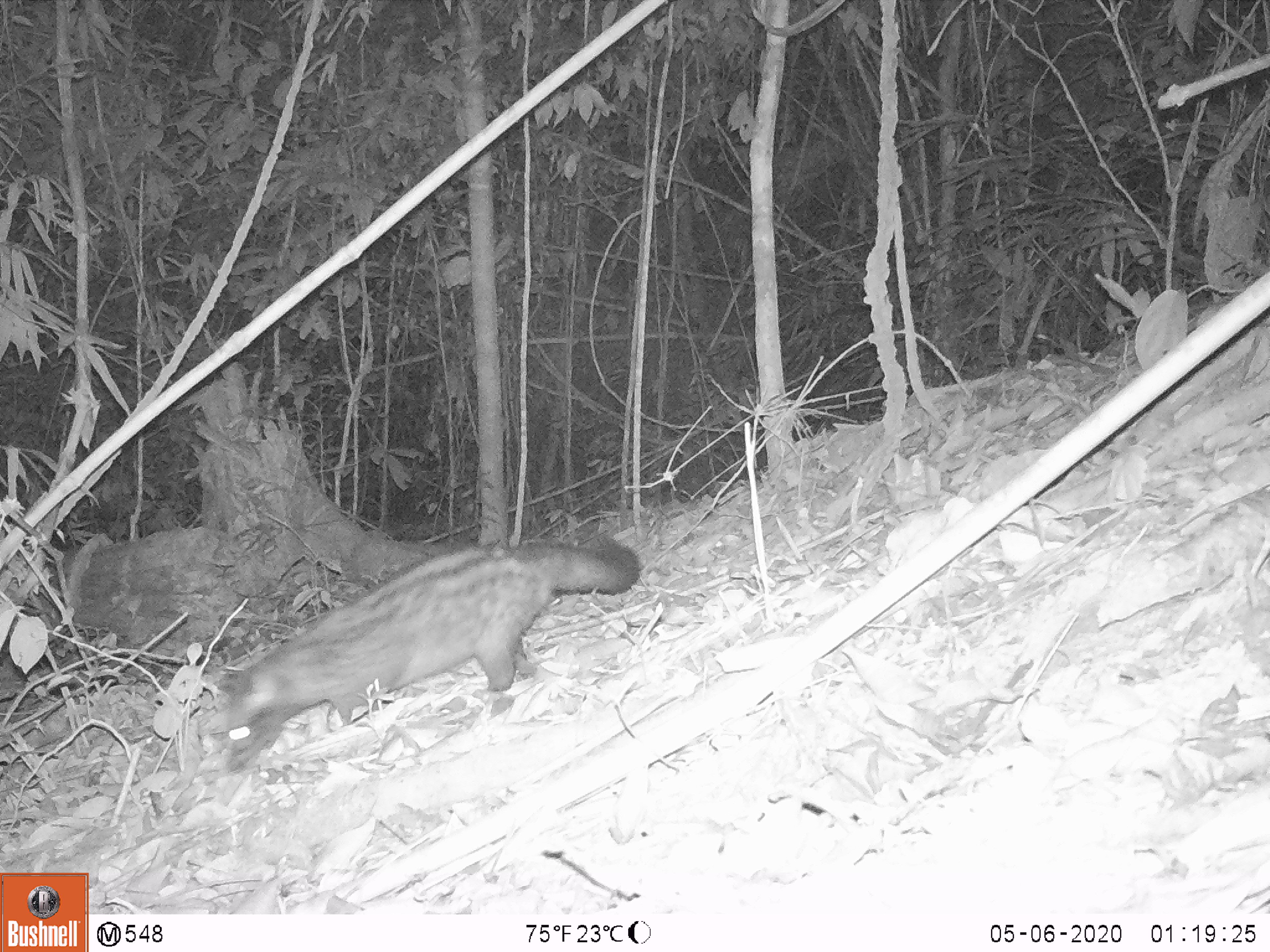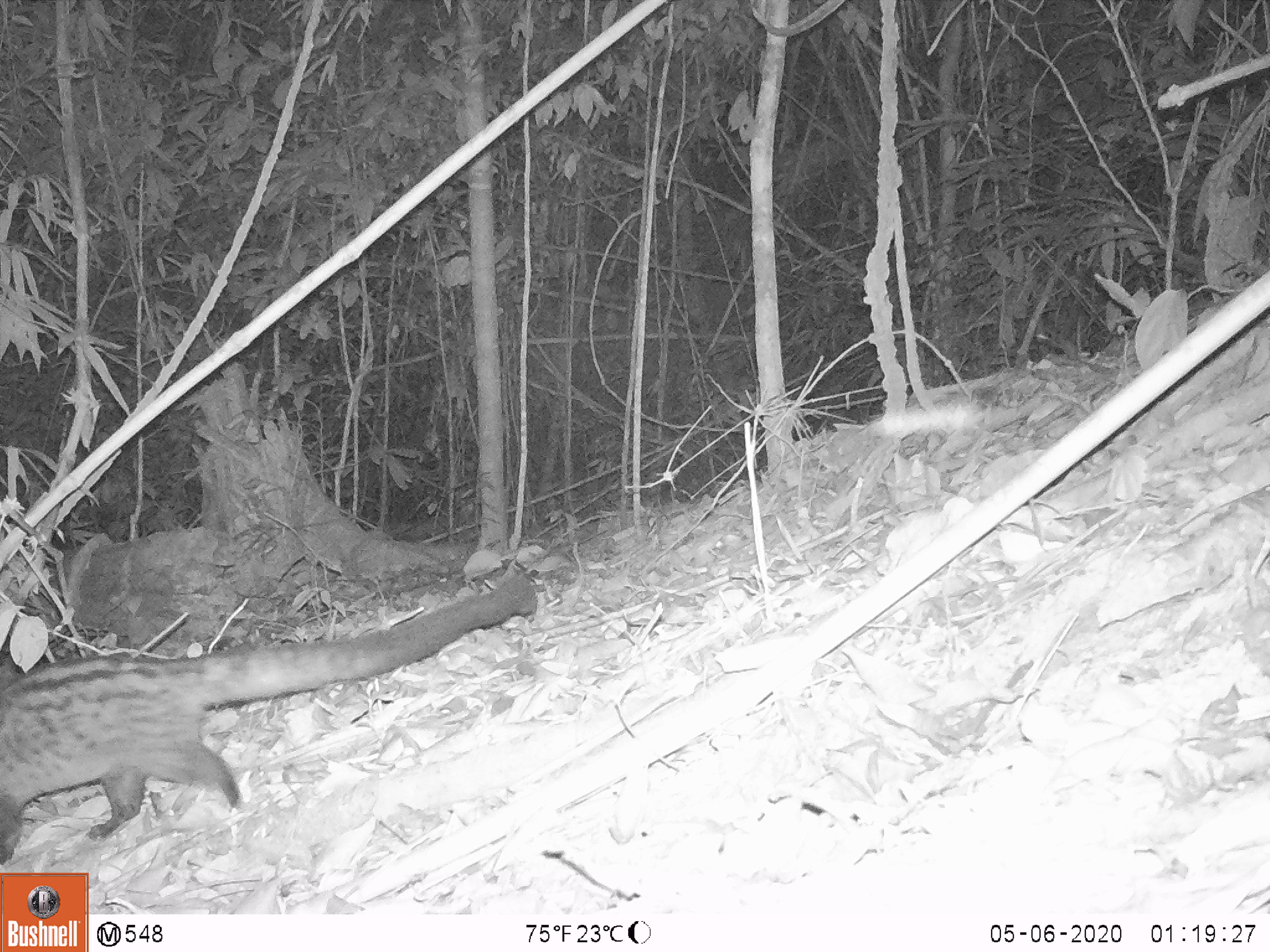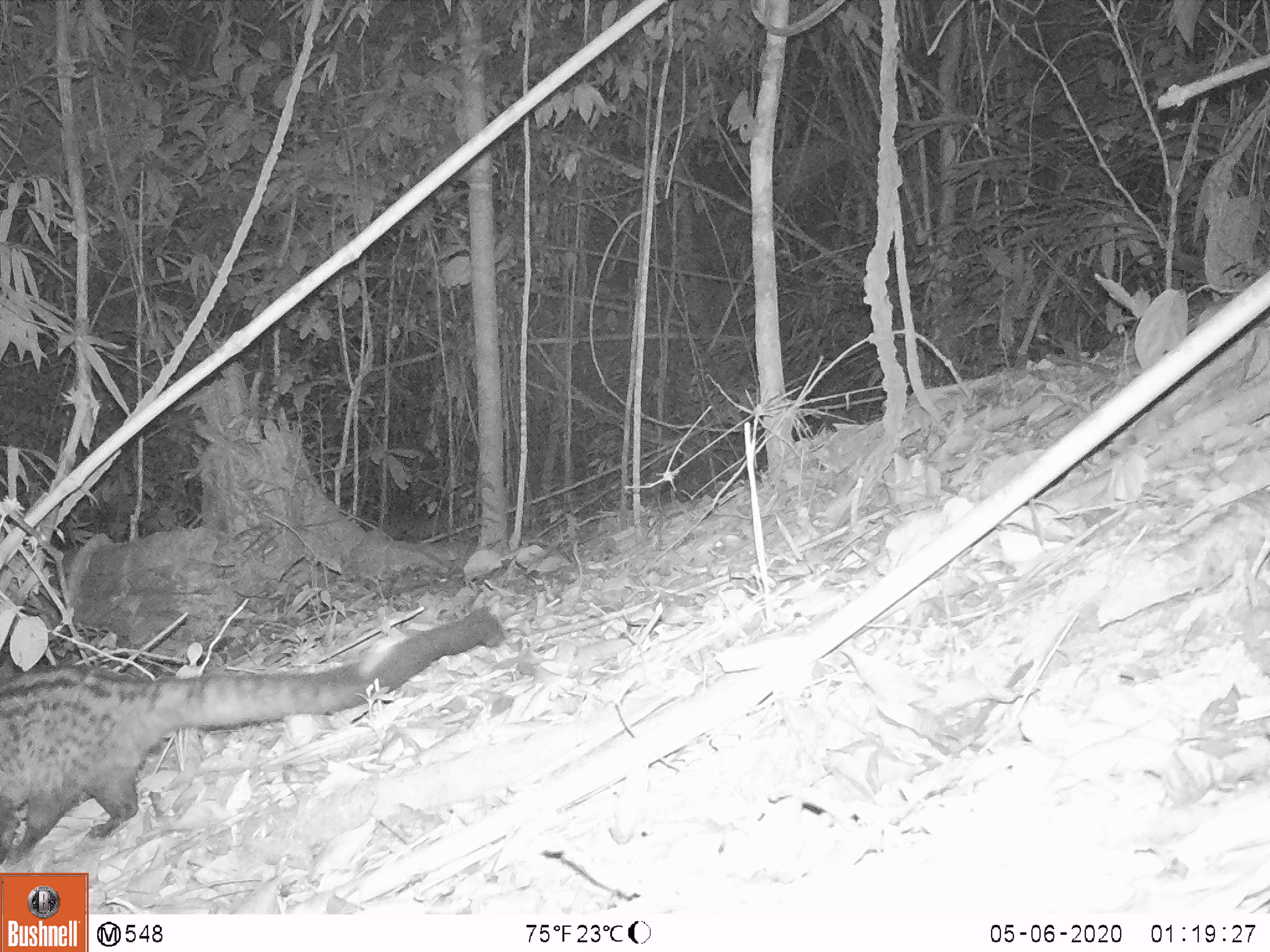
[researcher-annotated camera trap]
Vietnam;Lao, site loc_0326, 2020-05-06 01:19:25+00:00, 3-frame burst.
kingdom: Animalia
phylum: Chordata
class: Mammalia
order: Carnivora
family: Viverridae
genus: Paradoxurus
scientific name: Paradoxurus hermaphroditus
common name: common palm civet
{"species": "common palm civet (Paradoxurus hermaphroditus)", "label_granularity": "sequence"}